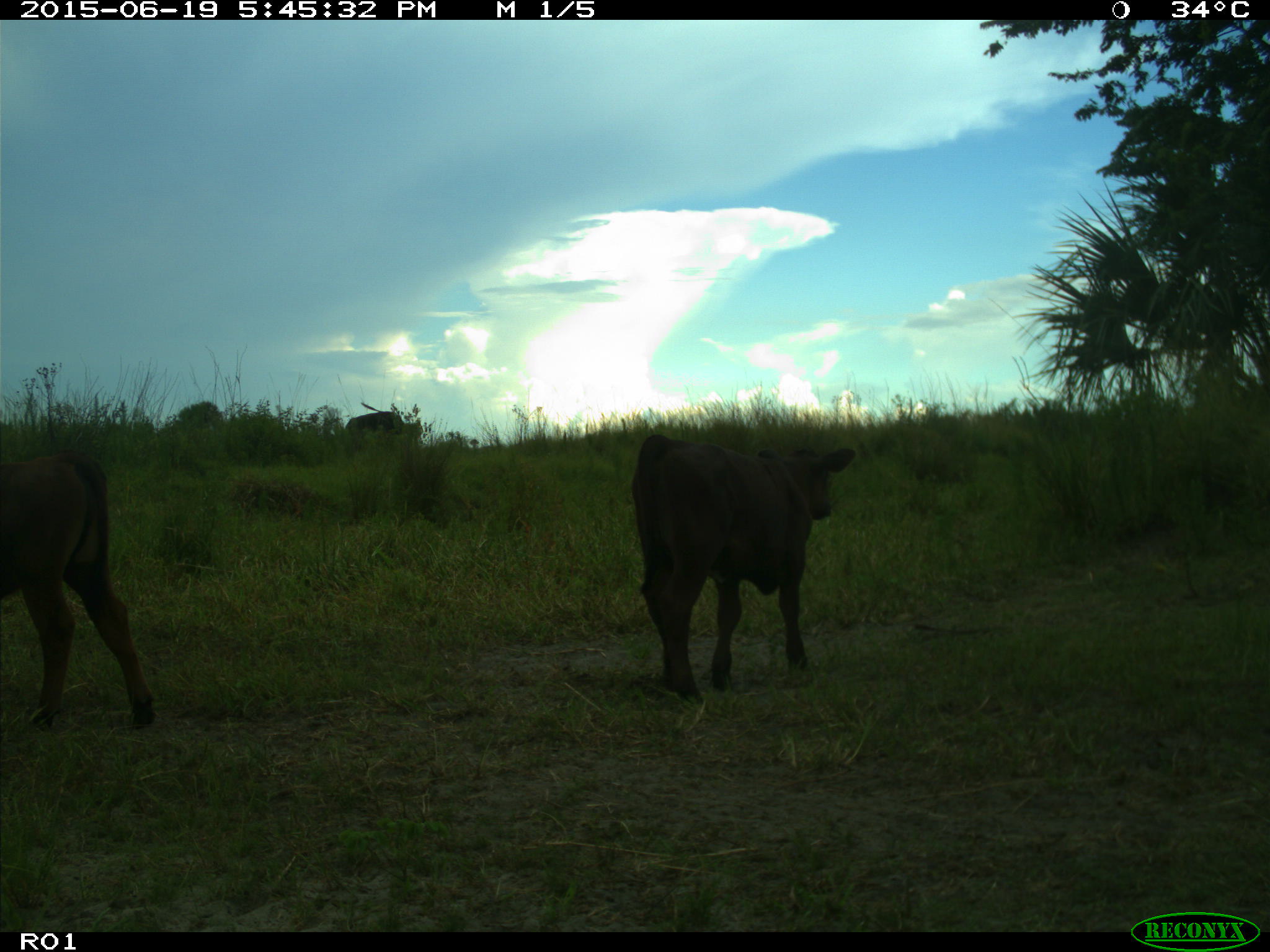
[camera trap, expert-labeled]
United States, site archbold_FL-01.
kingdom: Animalia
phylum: Chordata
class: Mammalia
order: Artiodactyla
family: Bovidae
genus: Bos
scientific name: Bos taurus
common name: domestic cow